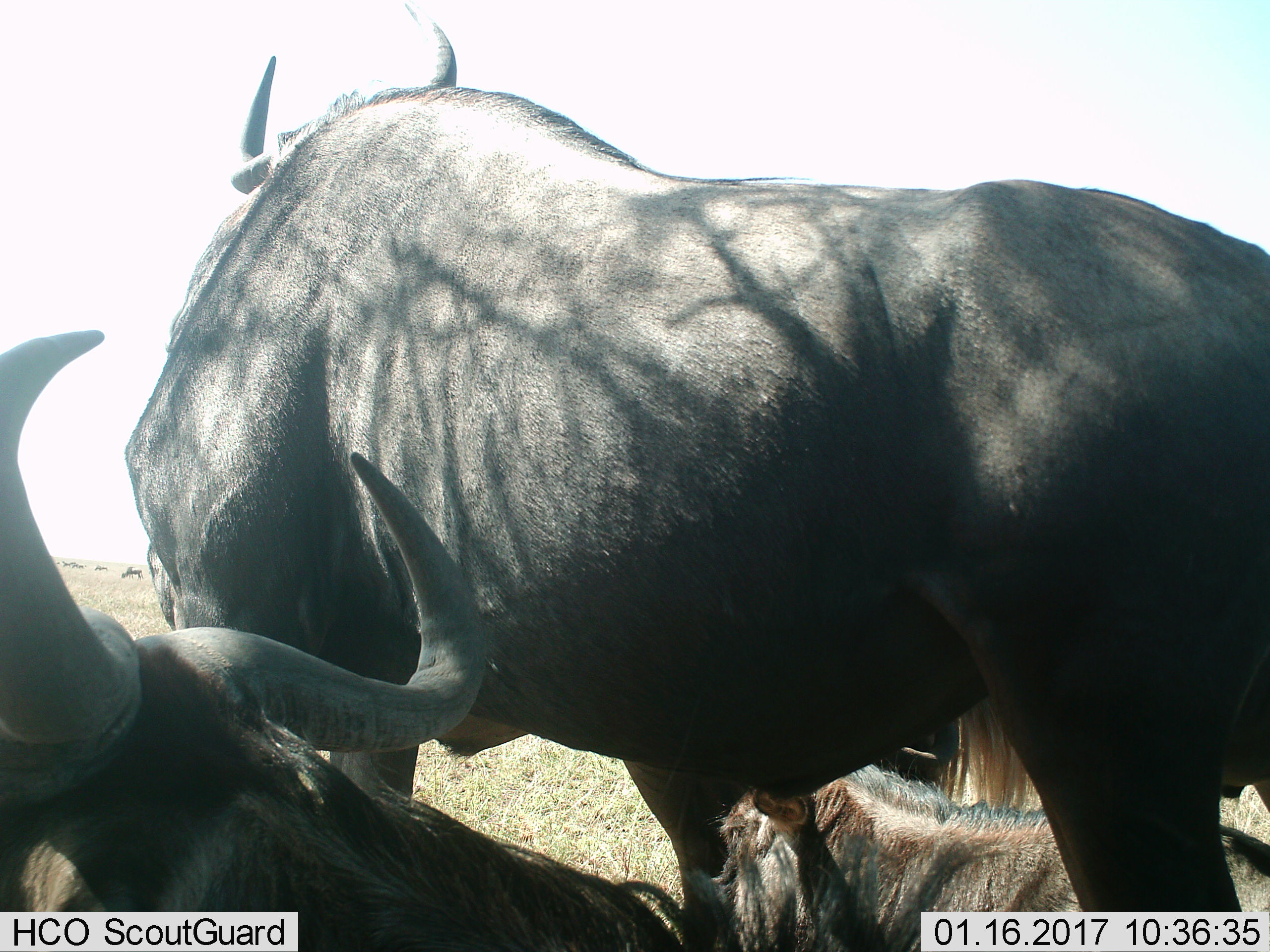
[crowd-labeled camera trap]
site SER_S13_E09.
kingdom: Animalia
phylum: Chordata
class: Mammalia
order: Artiodactyla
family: Bovidae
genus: Connochaetes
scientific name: Connochaetes taurinus taurinus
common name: blue wildebeest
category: wildebeestblue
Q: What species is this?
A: Wildebeestblue (blue wildebeest) (Connochaetes taurinus taurinus).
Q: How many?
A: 5.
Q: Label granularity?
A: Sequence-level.